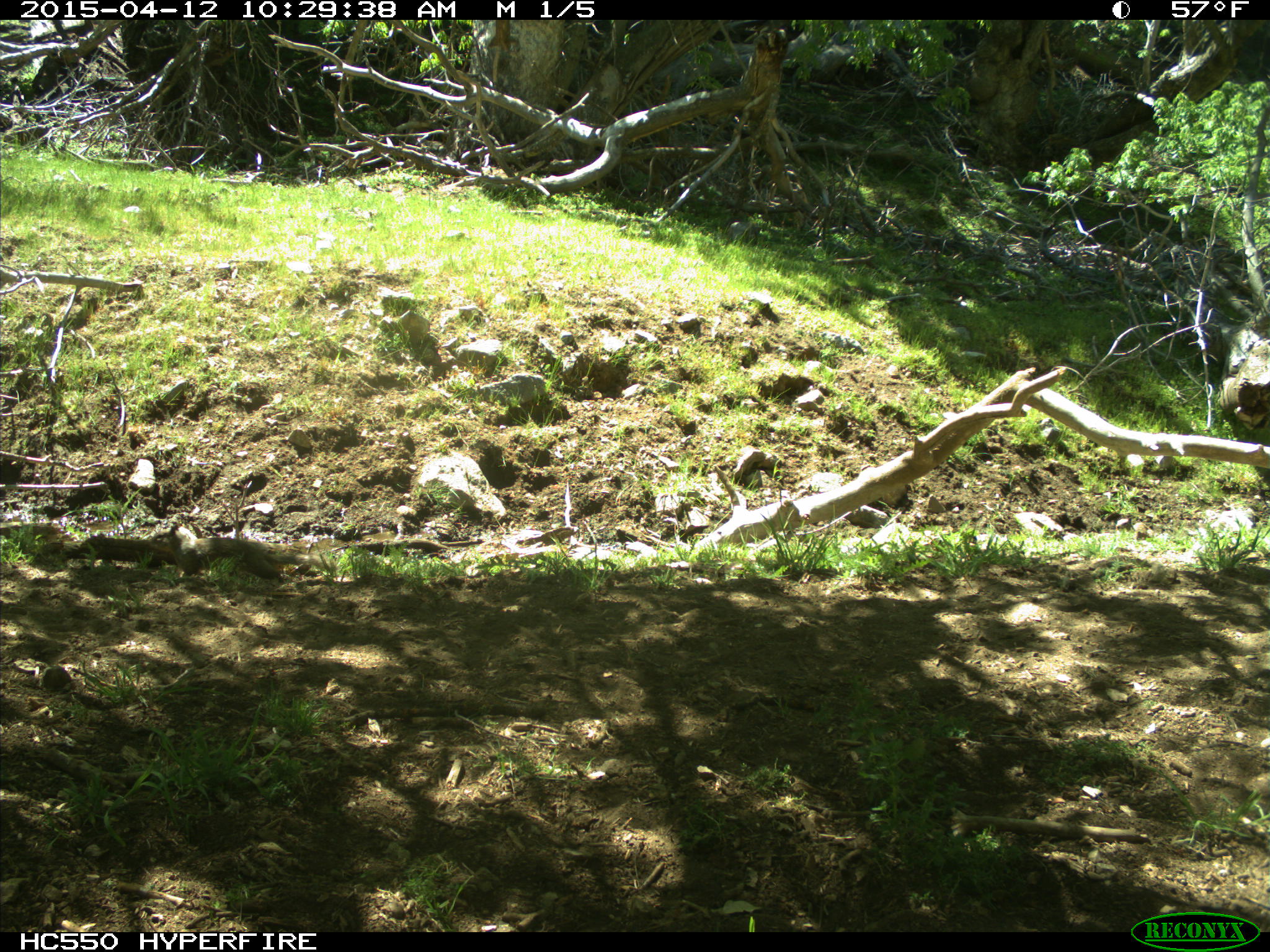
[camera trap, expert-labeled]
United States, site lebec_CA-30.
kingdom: Animalia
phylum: Chordata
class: Mammalia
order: Rodentia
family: Sciuridae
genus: Otospermophilus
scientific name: Otospermophilus beecheyi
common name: california ground squirrel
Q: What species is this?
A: Otospermophilus beecheyi (california ground squirrel).